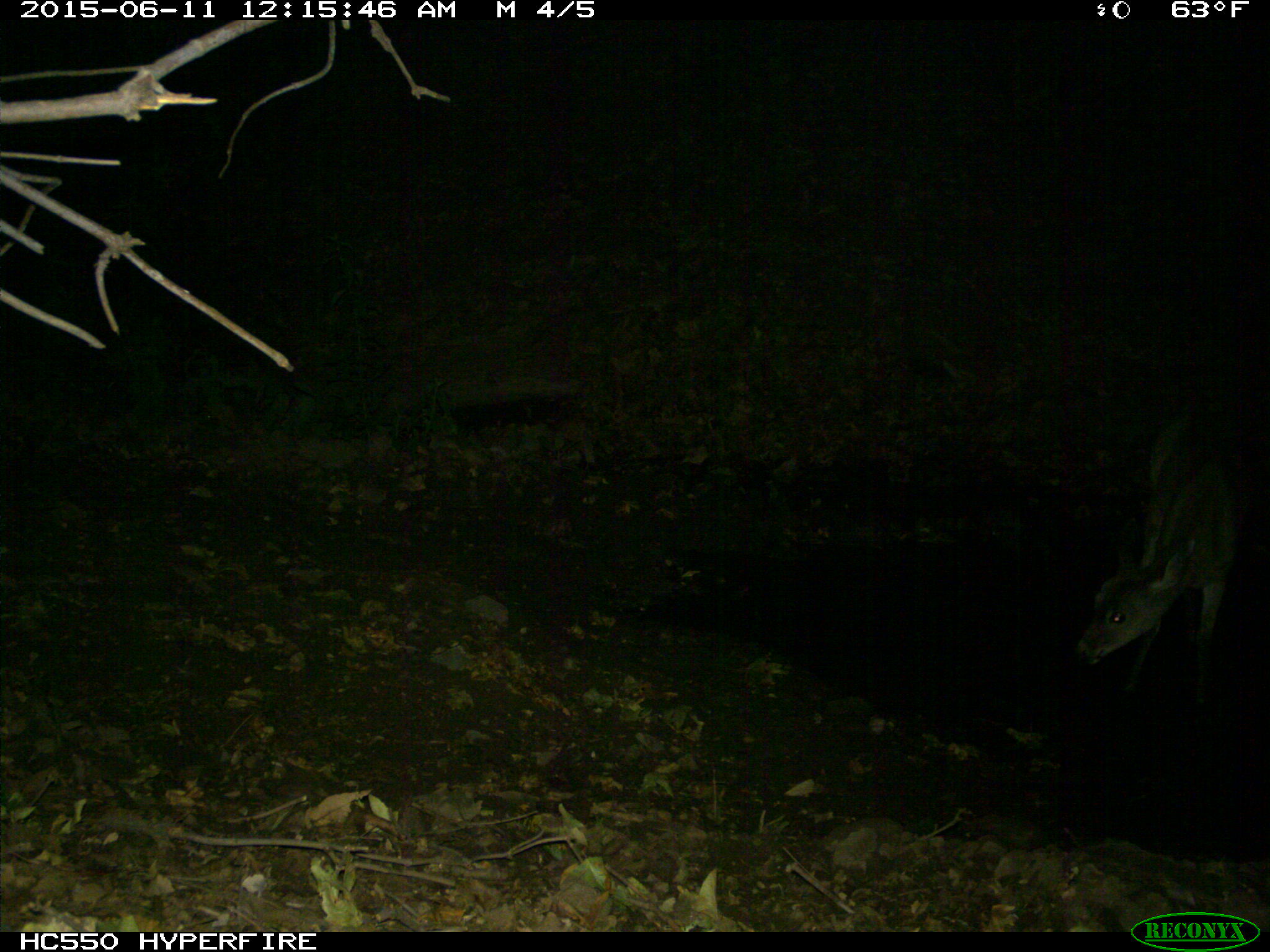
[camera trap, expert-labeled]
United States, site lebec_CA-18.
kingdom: Animalia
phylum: Chordata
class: Mammalia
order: Artiodactyla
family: Cervidae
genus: Odocoileus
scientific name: Odocoileus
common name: deer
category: unidentified deer